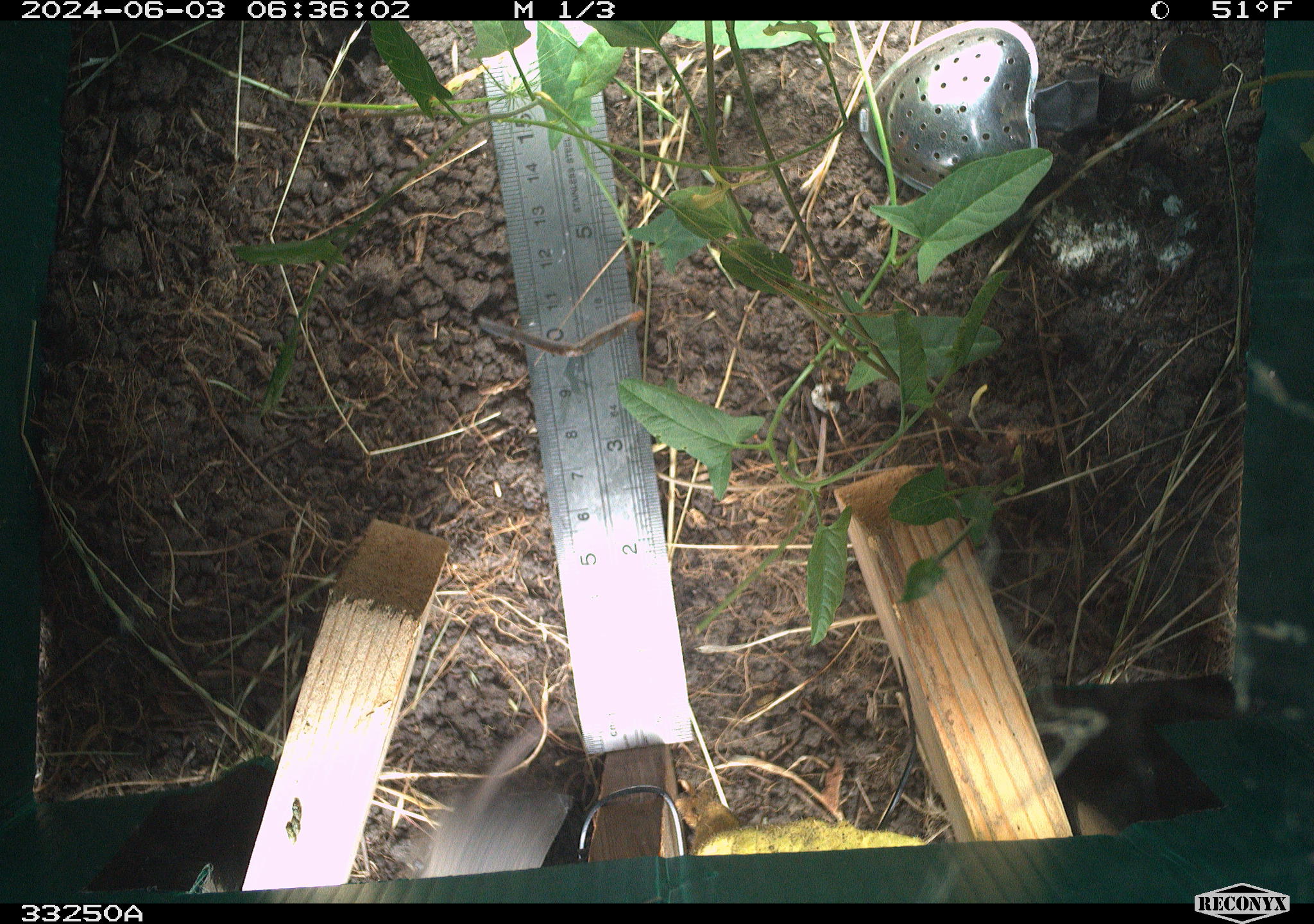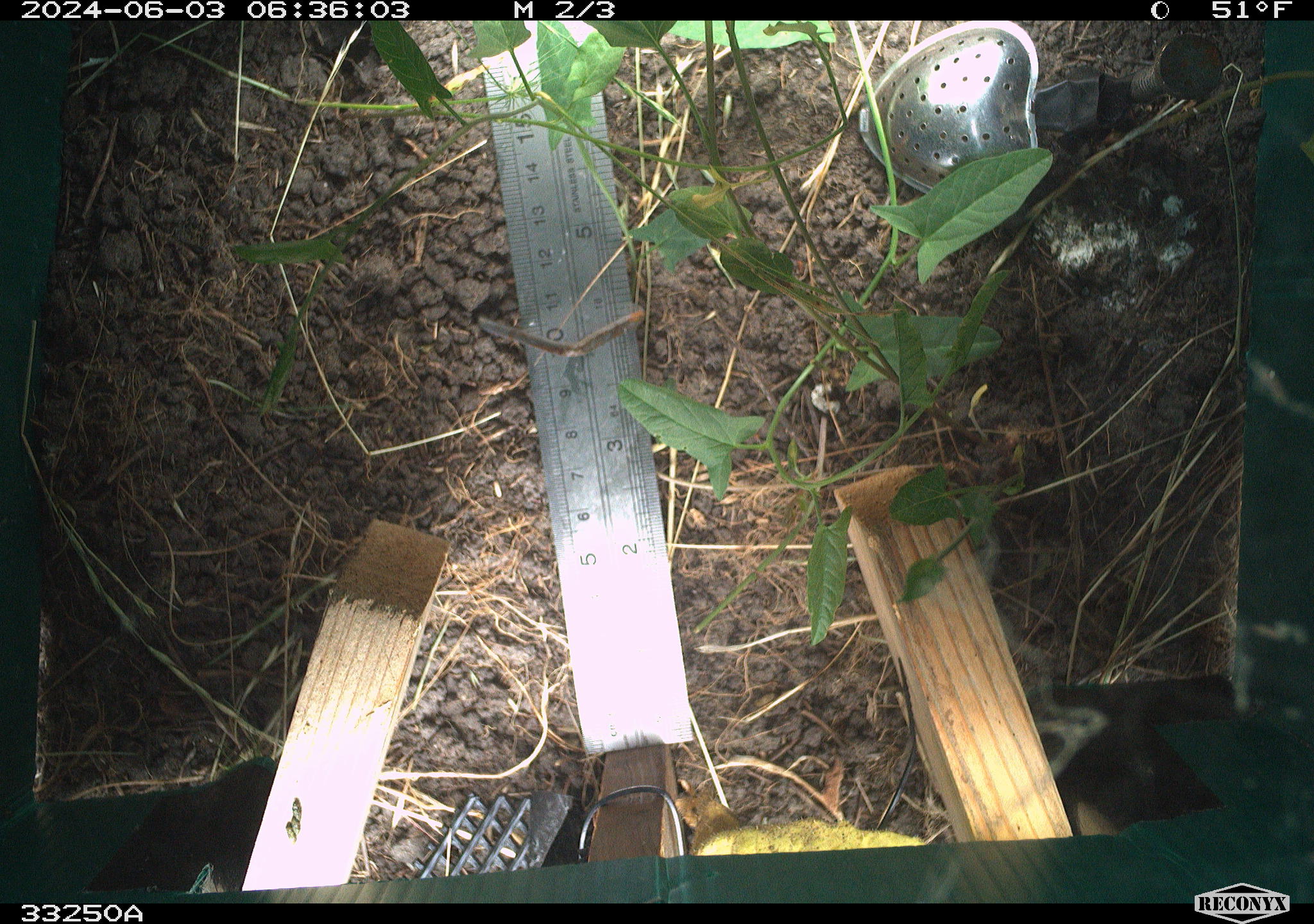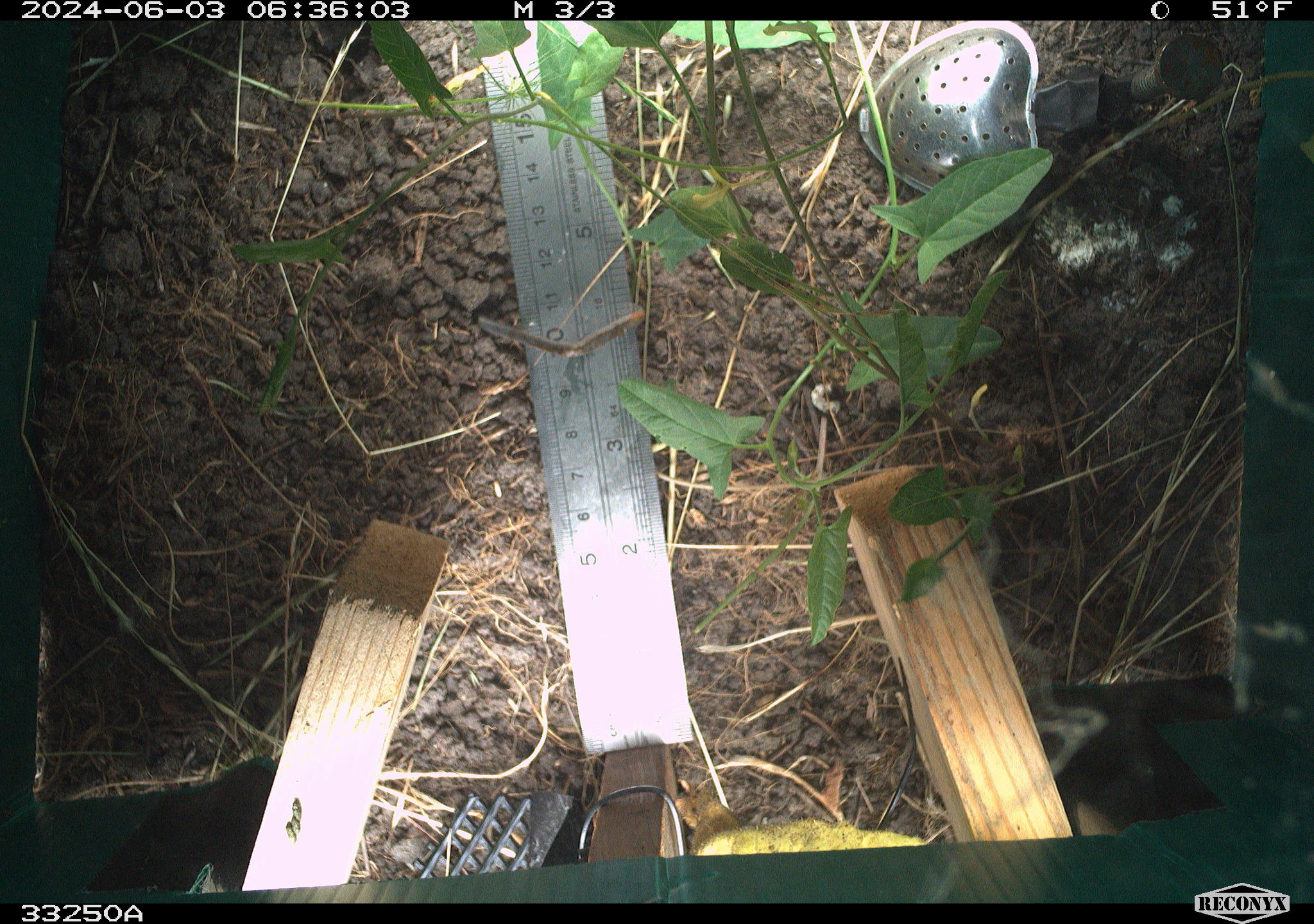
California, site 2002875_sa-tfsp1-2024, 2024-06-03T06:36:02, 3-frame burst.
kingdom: Animalia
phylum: Chordata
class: Mammalia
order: Rodentia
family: Cricetidae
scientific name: Arvicolinae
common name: voles, lemmings, and muskrats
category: arvicolinae subfamily